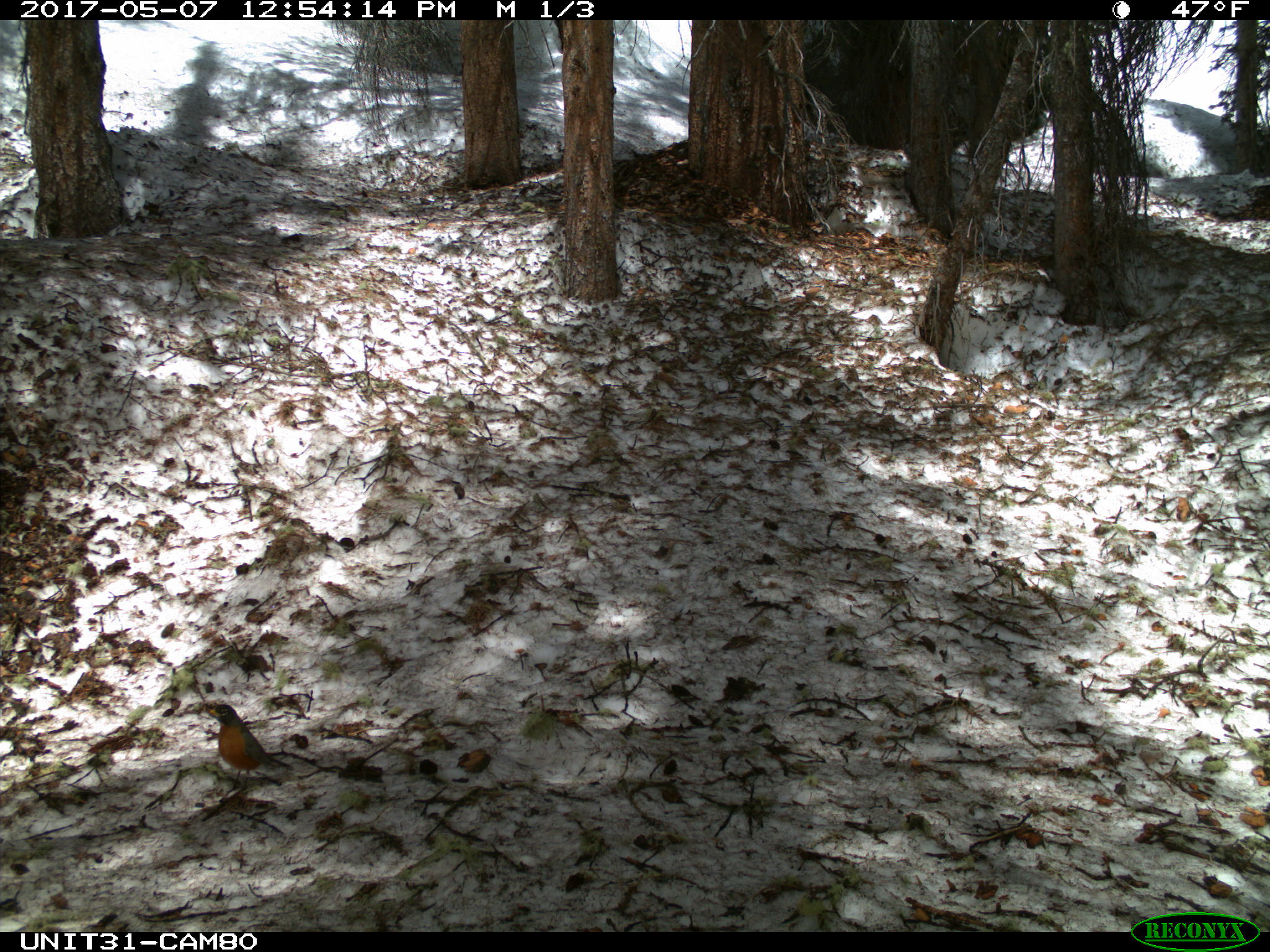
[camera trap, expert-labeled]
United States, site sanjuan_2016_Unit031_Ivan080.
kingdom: Animalia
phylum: Chordata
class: Aves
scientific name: Aves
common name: birds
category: unidentified bird